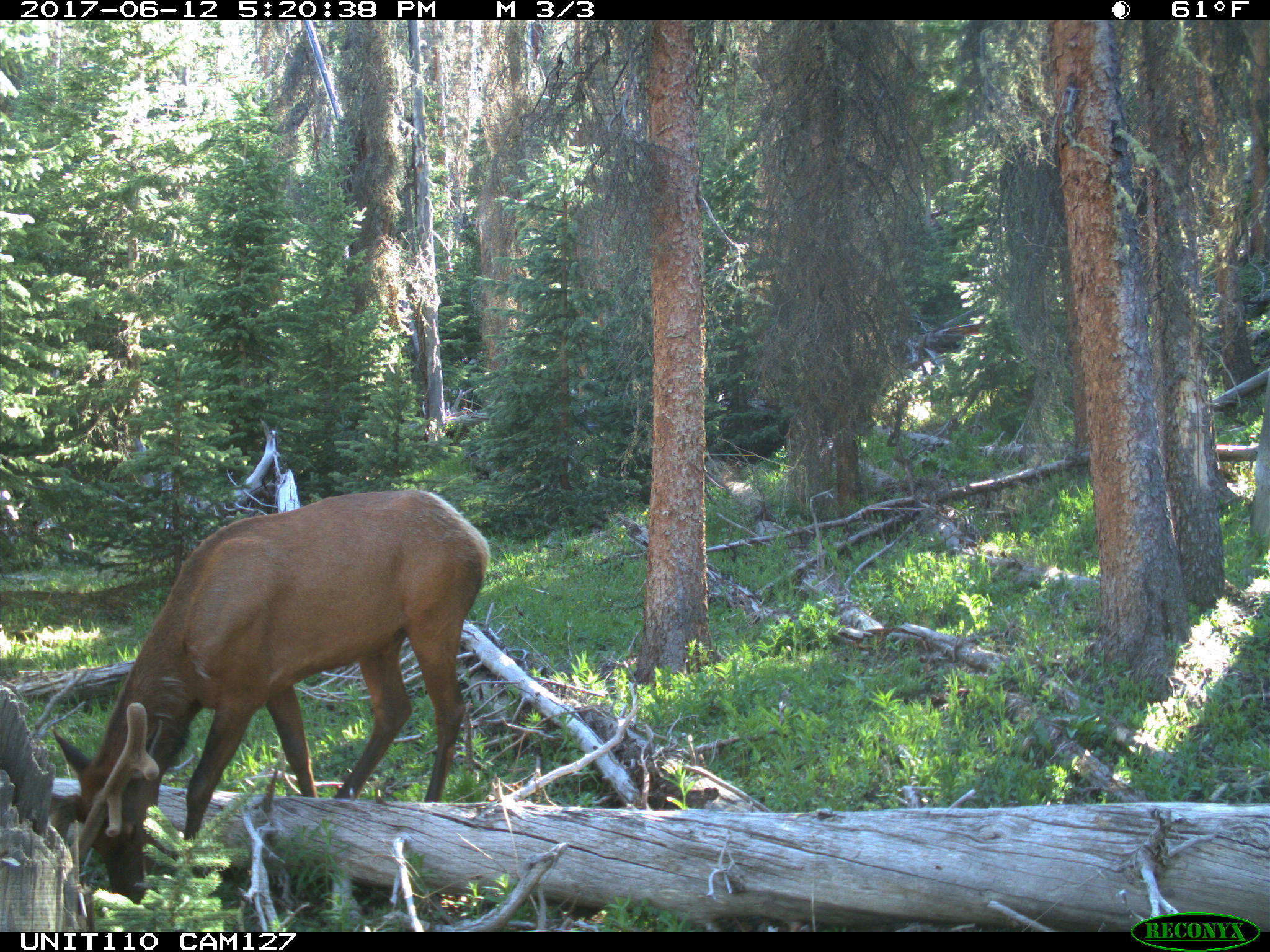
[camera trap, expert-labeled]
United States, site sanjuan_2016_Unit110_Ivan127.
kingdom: Animalia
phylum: Chordata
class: Mammalia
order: Artiodactyla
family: Cervidae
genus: Cervus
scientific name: Cervus elaphus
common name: red deer